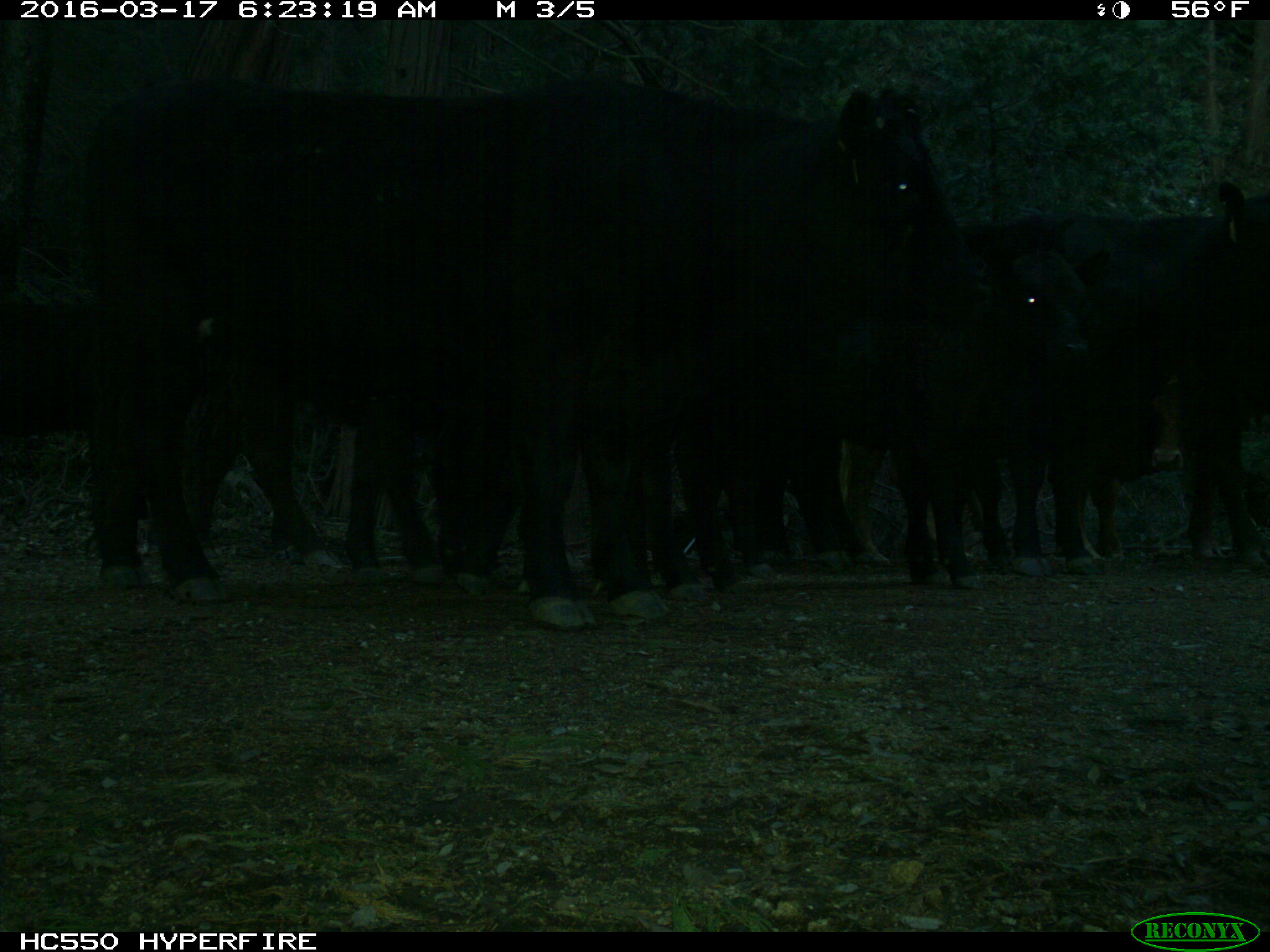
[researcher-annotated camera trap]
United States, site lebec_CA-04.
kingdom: Animalia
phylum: Chordata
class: Mammalia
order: Artiodactyla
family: Bovidae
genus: Bos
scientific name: Bos taurus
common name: domestic cow